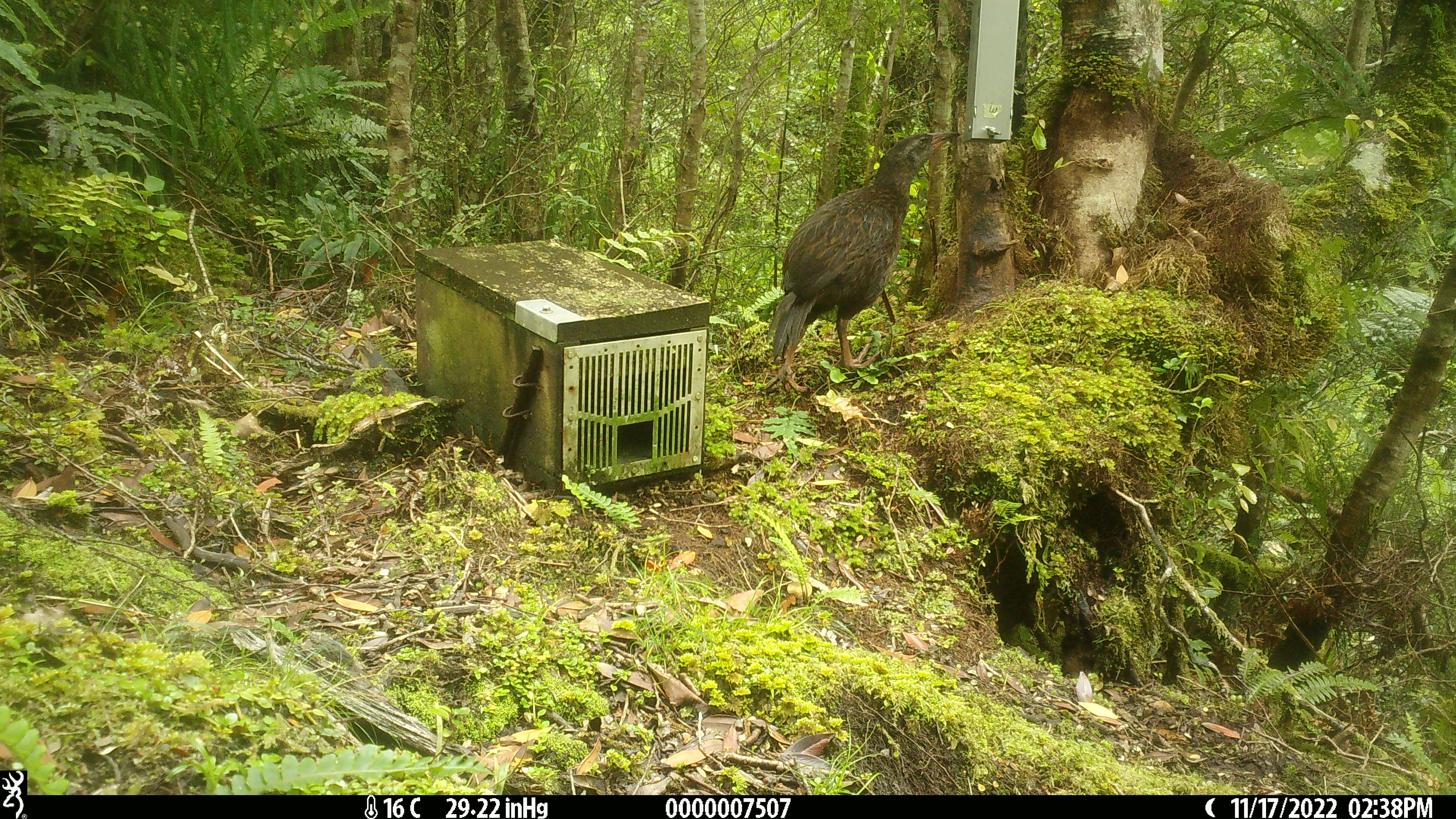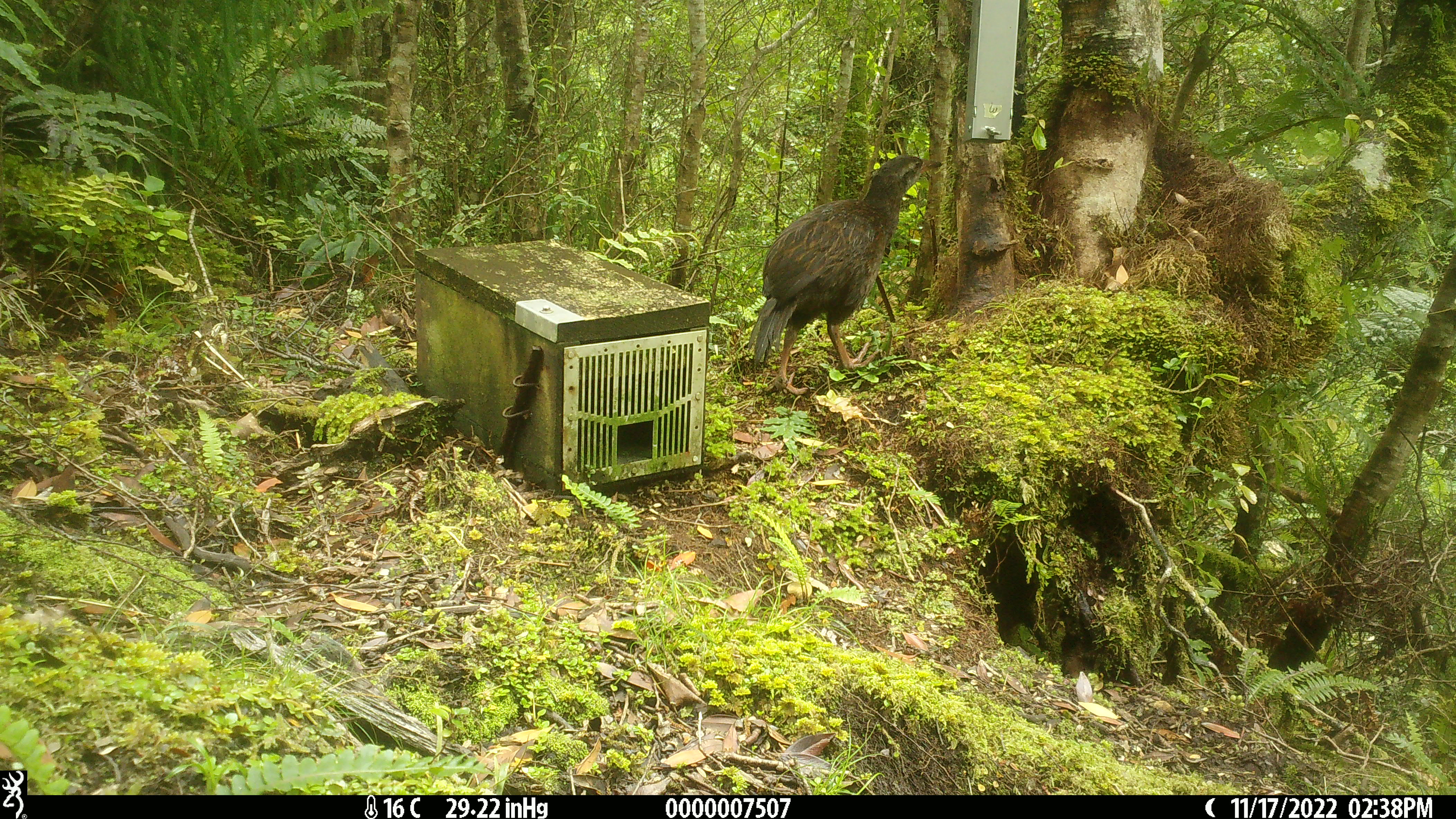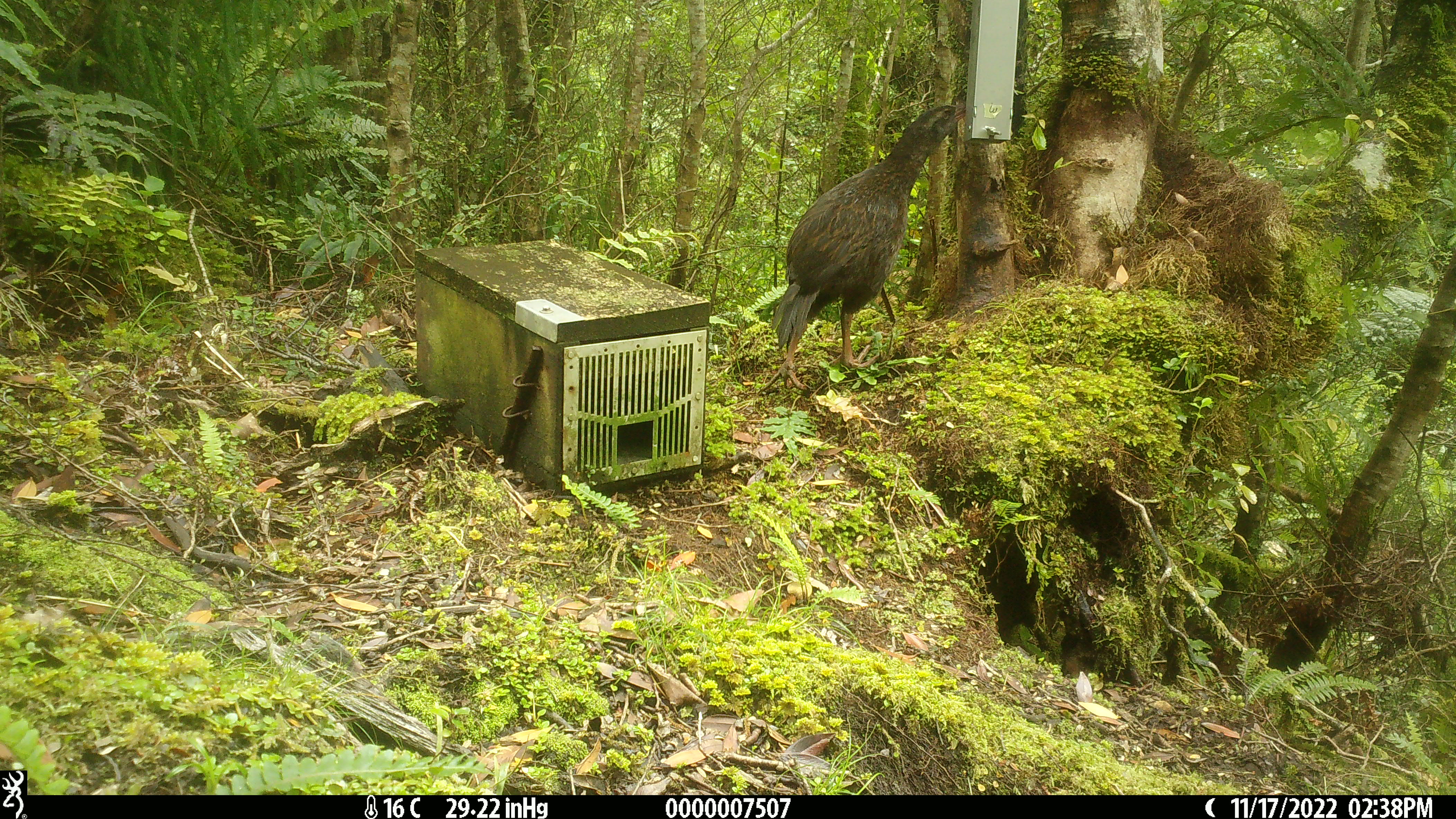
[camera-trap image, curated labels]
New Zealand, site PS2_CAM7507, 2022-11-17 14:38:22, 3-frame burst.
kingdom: Animalia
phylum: Chordata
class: Aves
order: Gruiformes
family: Rallidae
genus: Gallirallus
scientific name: Gallirallus australis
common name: weka